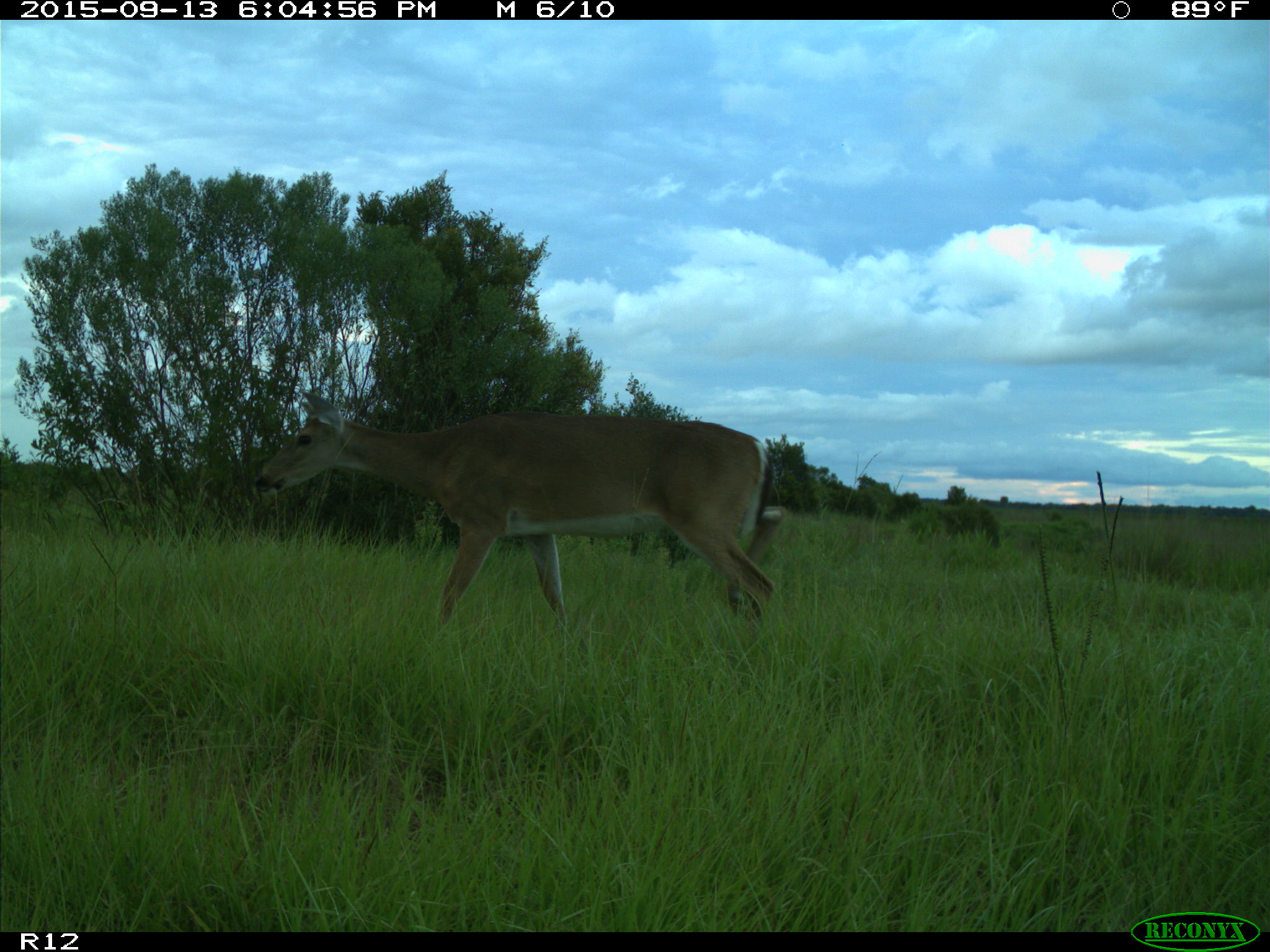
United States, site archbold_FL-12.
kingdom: Animalia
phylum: Chordata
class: Mammalia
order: Artiodactyla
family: Cervidae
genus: Odocoileus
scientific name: Odocoileus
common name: deer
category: unidentified deer